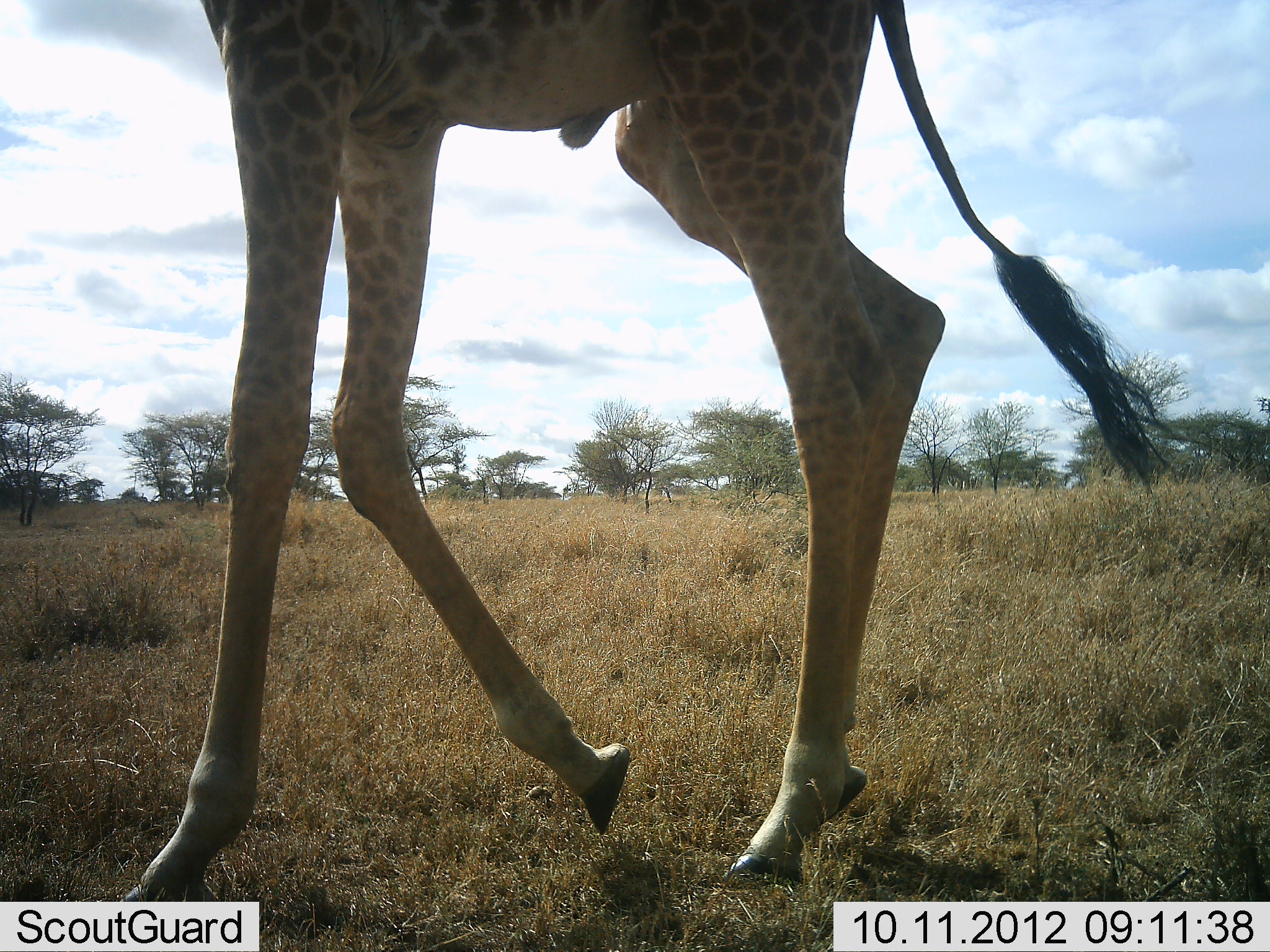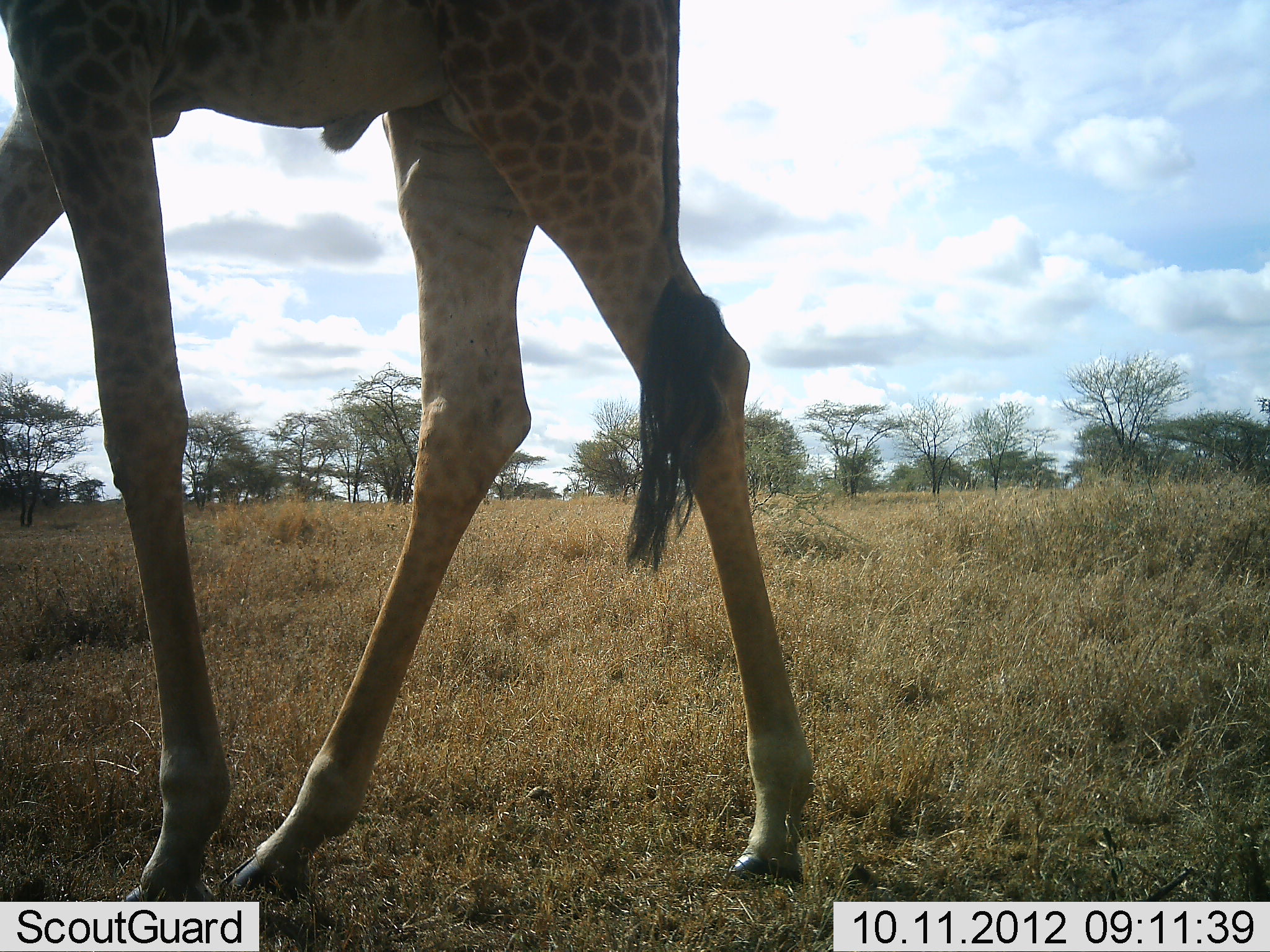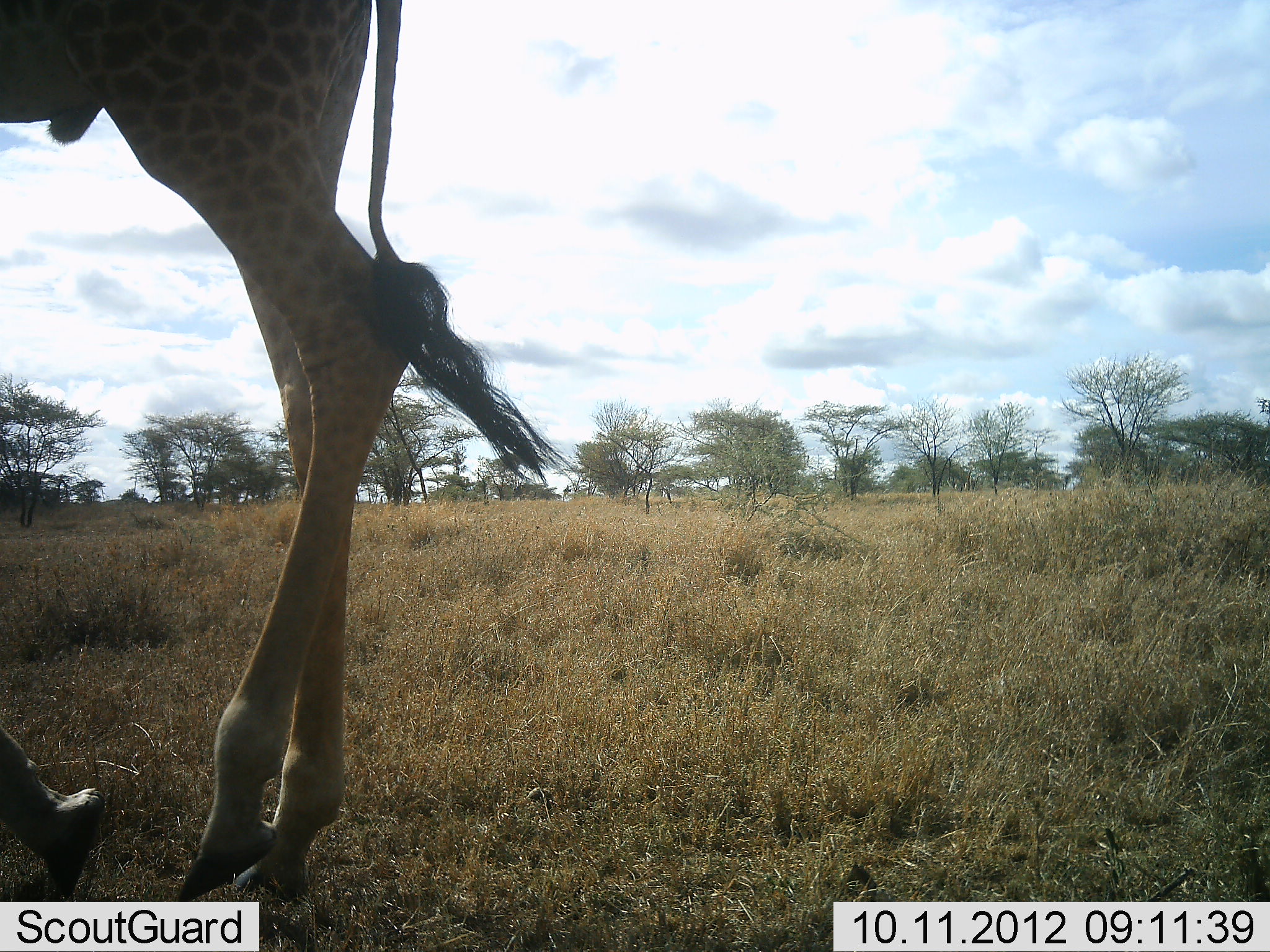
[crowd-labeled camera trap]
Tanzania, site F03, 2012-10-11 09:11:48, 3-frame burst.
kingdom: Animalia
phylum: Chordata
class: Mammalia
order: Artiodactyla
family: Giraffidae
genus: Giraffa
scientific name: Giraffa camelopardalis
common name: giraffe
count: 1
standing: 0%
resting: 0%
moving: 100%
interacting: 0%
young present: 0%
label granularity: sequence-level